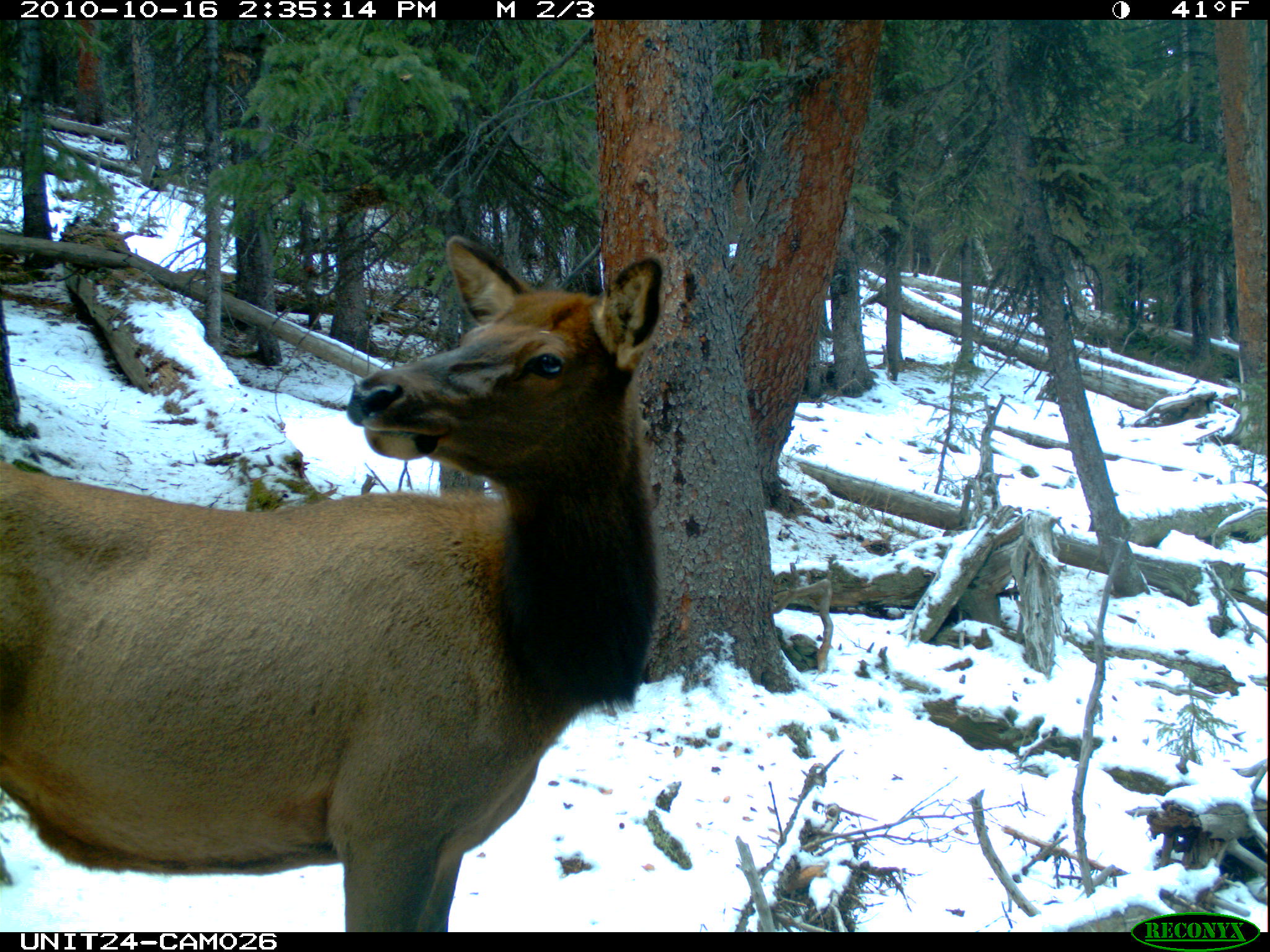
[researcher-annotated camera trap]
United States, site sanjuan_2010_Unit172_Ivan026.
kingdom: Animalia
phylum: Chordata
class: Mammalia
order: Artiodactyla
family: Cervidae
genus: Cervus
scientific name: Cervus elaphus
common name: red deer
Cervus elaphus (red deer).